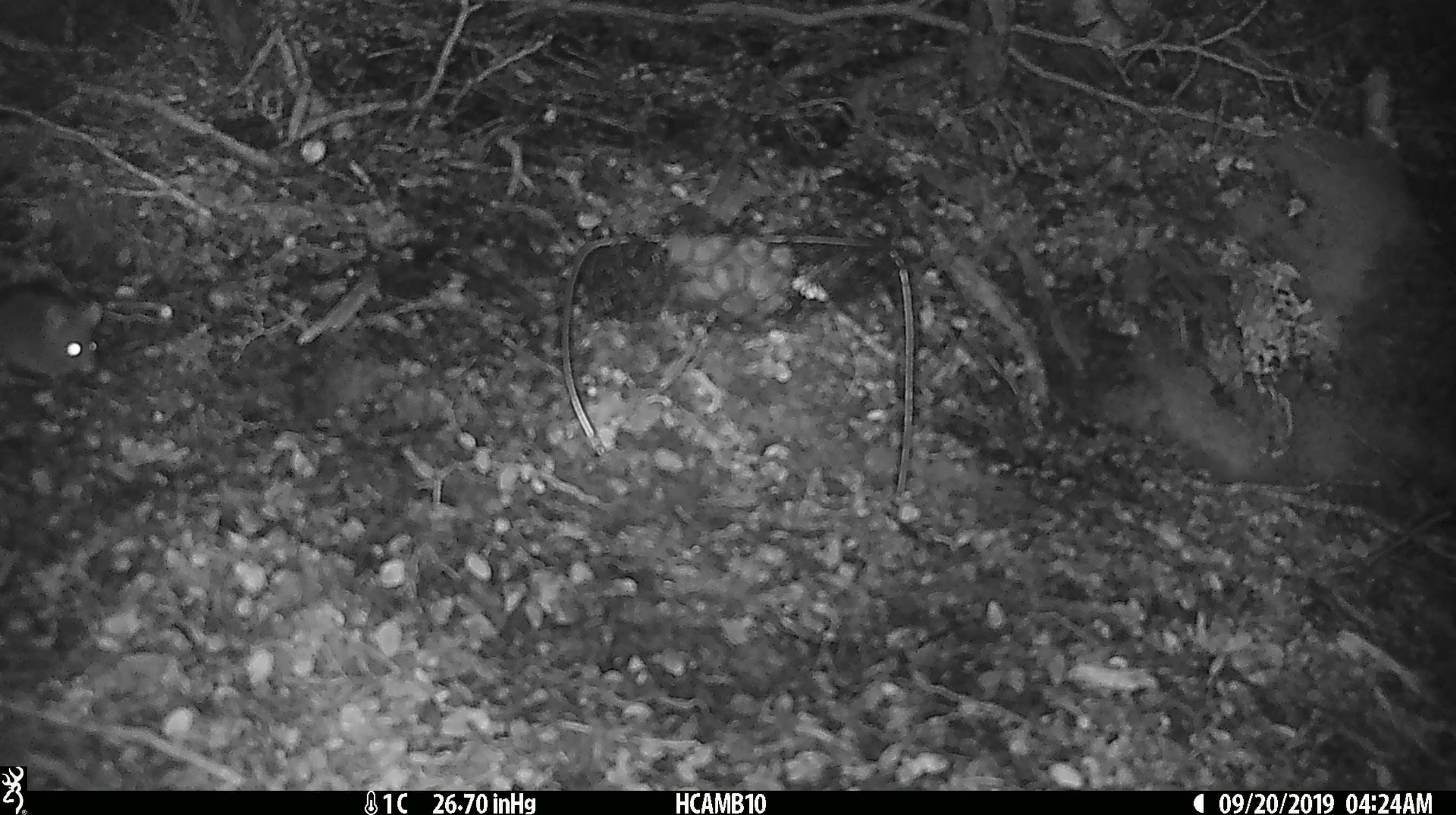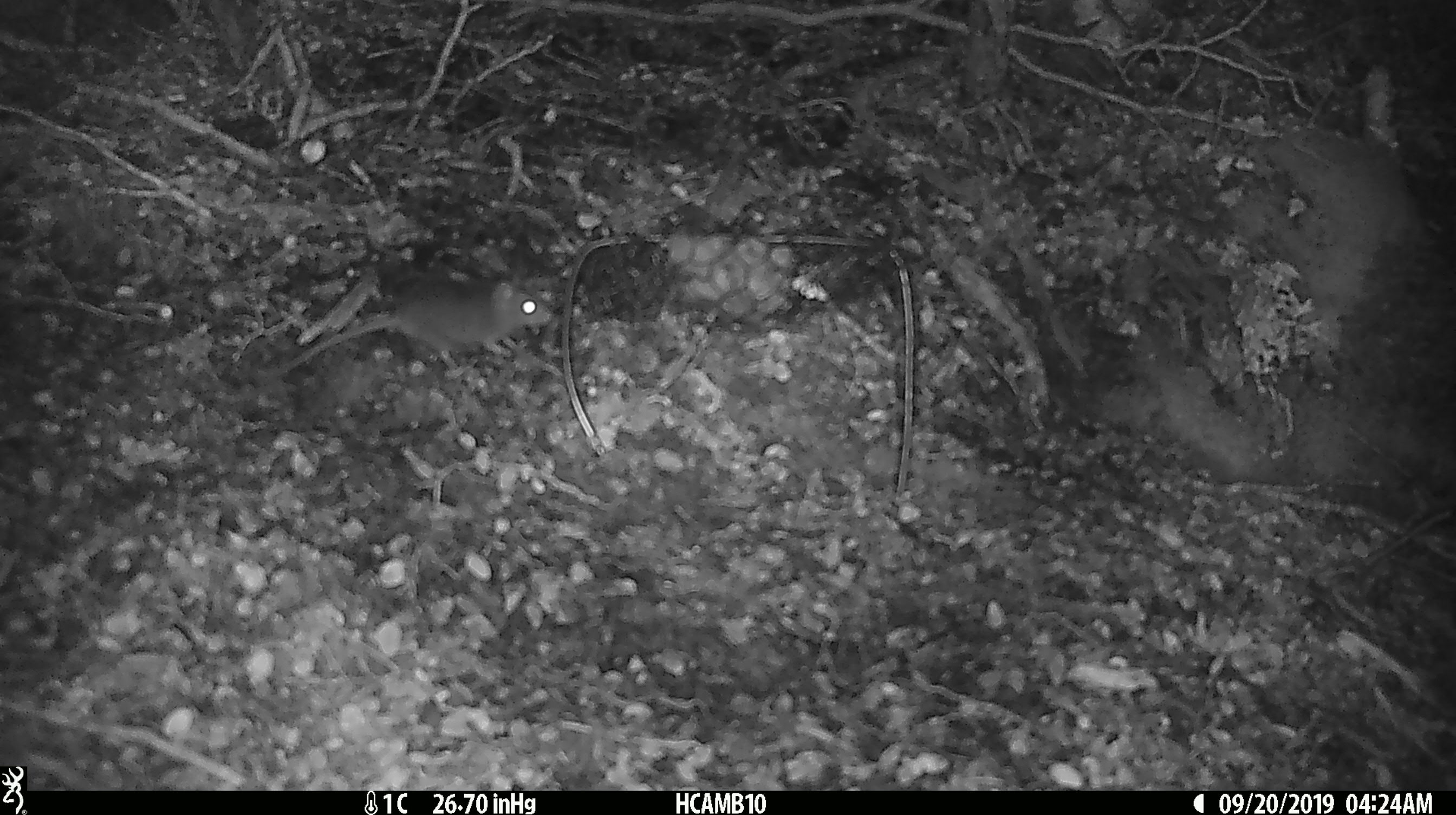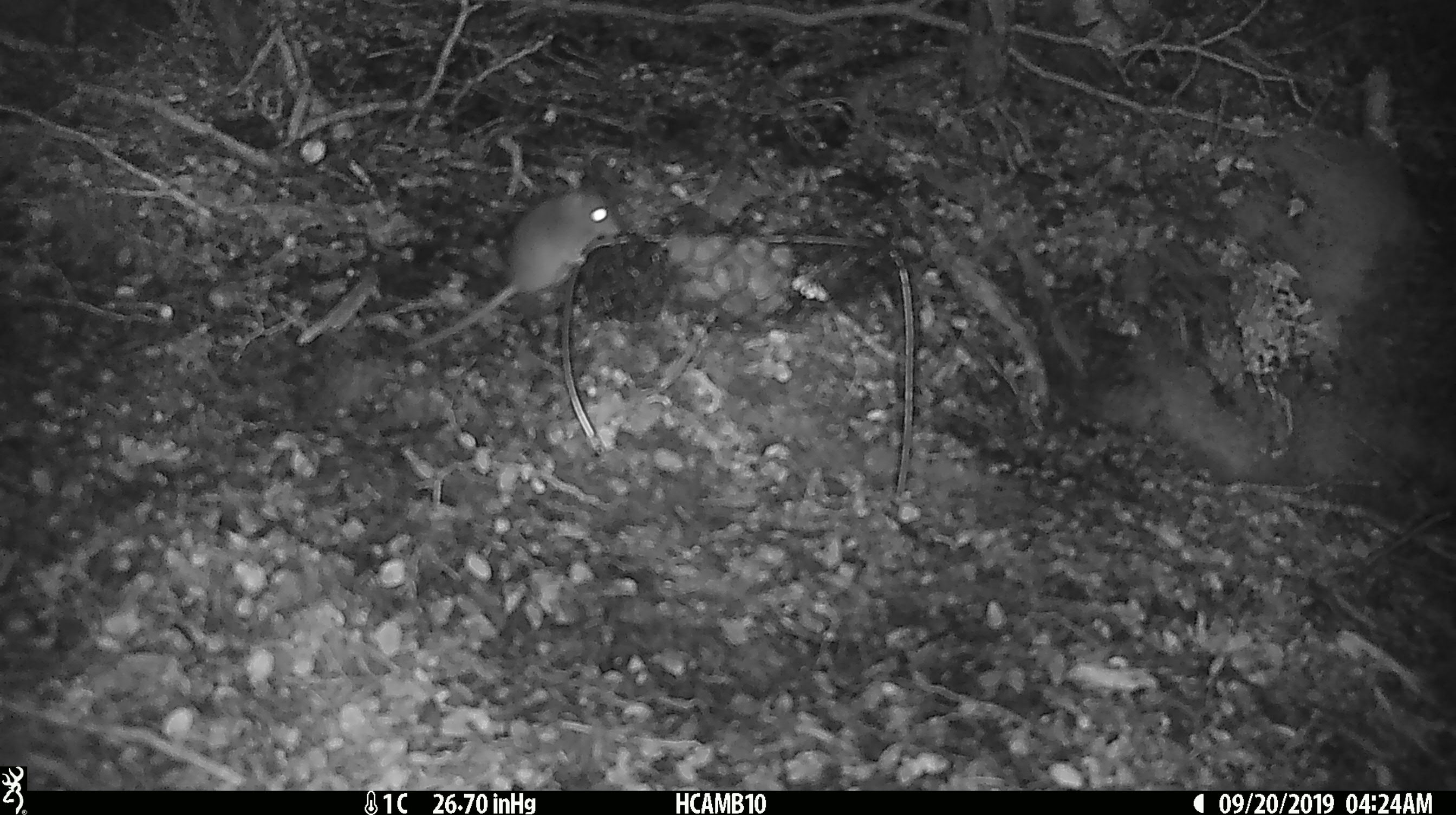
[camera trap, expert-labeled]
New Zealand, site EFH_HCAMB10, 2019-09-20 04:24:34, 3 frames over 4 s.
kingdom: Animalia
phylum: Chordata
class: Mammalia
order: Rodentia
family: Muridae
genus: Mus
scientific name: Mus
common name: mouse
Mouse (Mus).